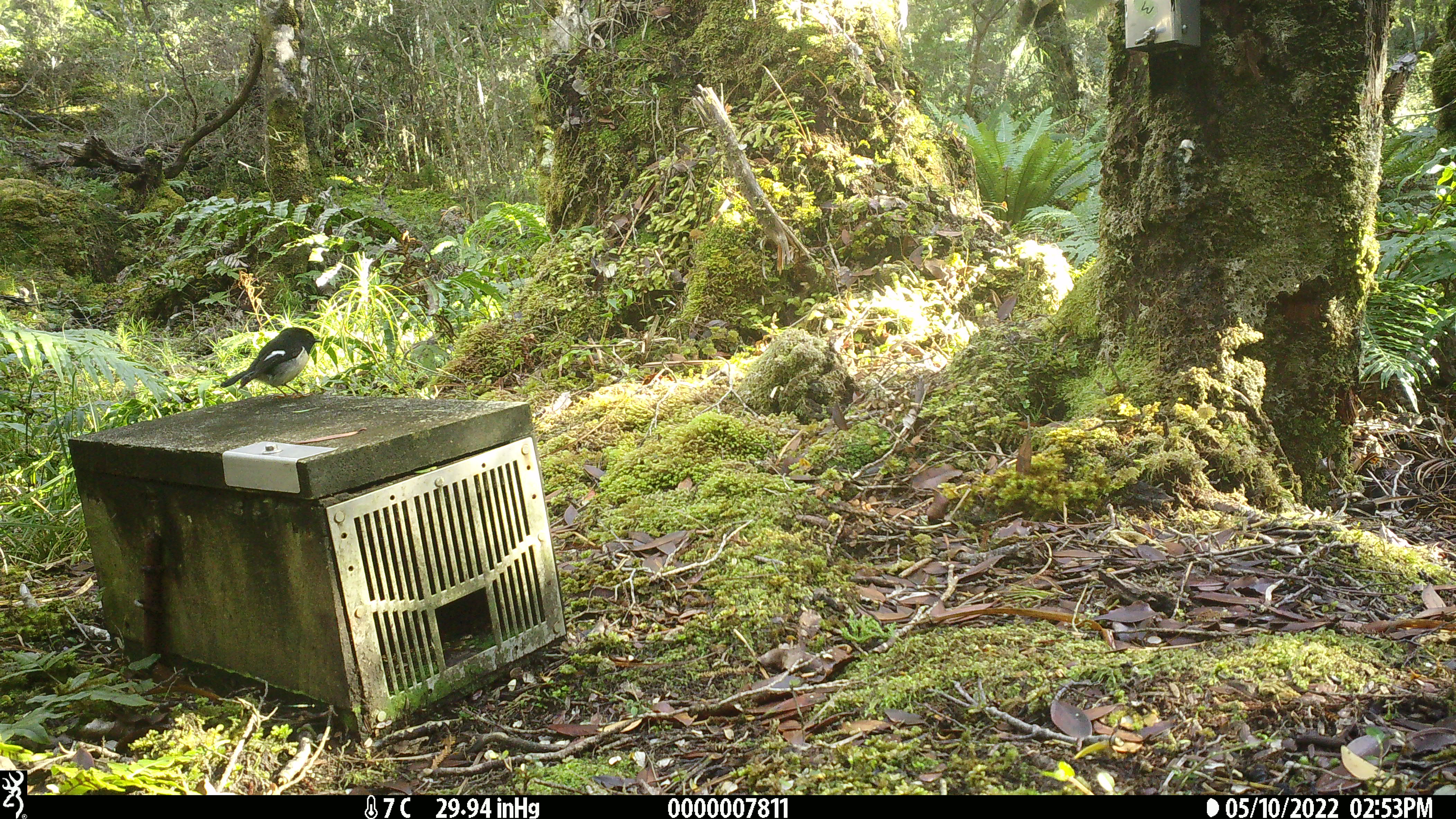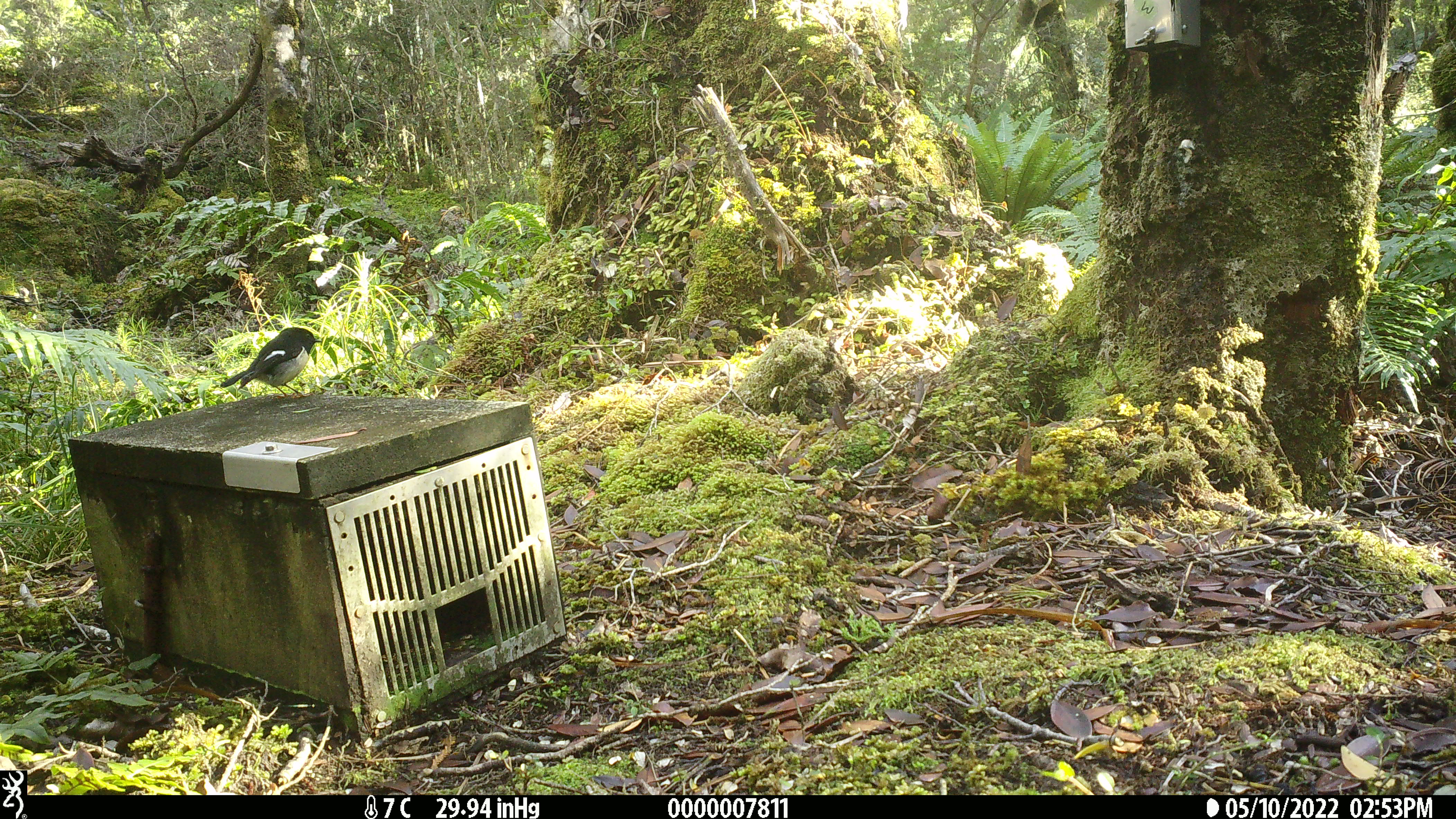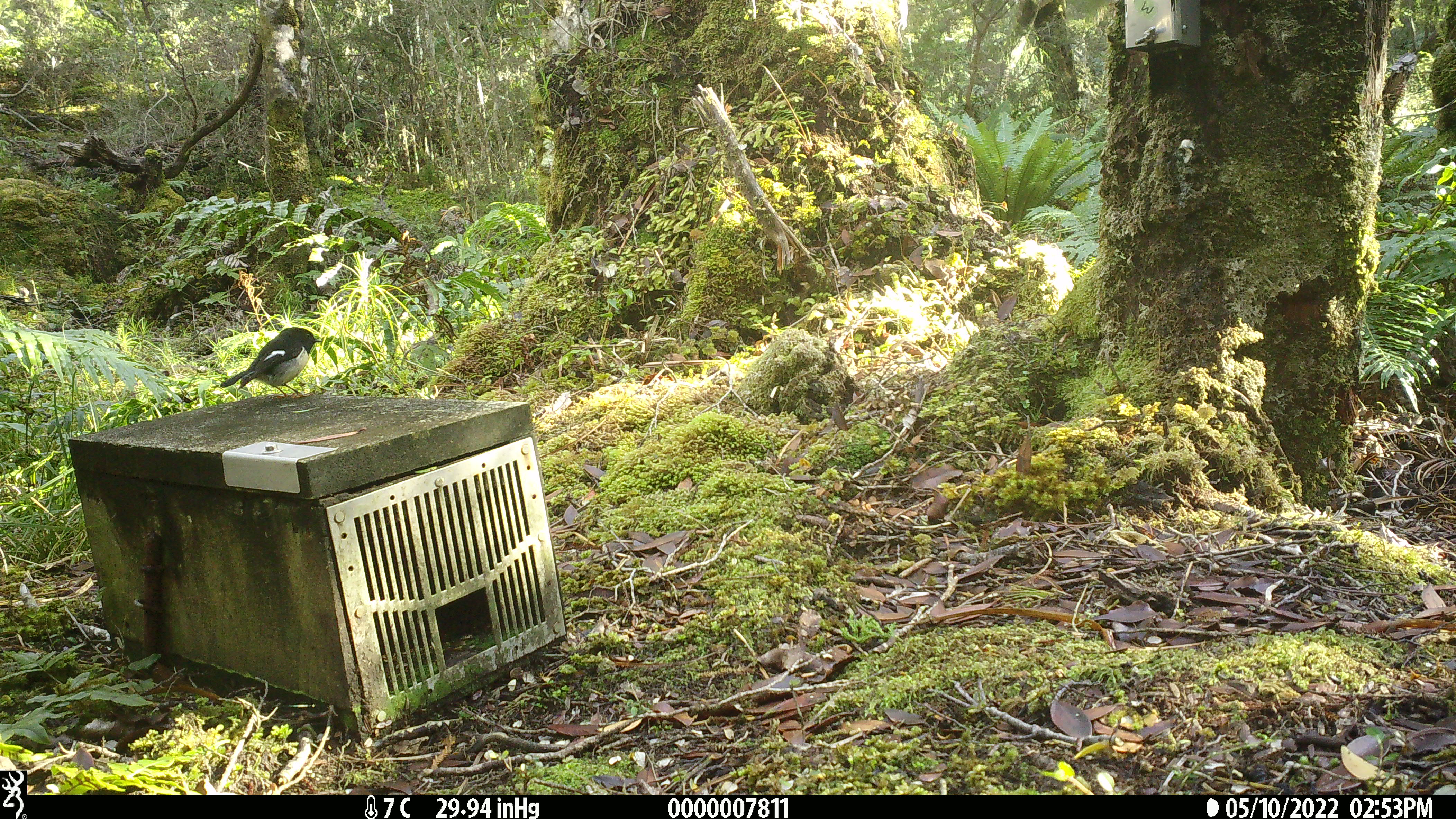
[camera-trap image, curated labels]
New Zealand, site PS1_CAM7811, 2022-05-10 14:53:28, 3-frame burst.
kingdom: Animalia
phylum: Chordata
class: Aves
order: Passeriformes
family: Petroicidae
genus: Petroica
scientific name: Petroica macrocephala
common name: tomtit